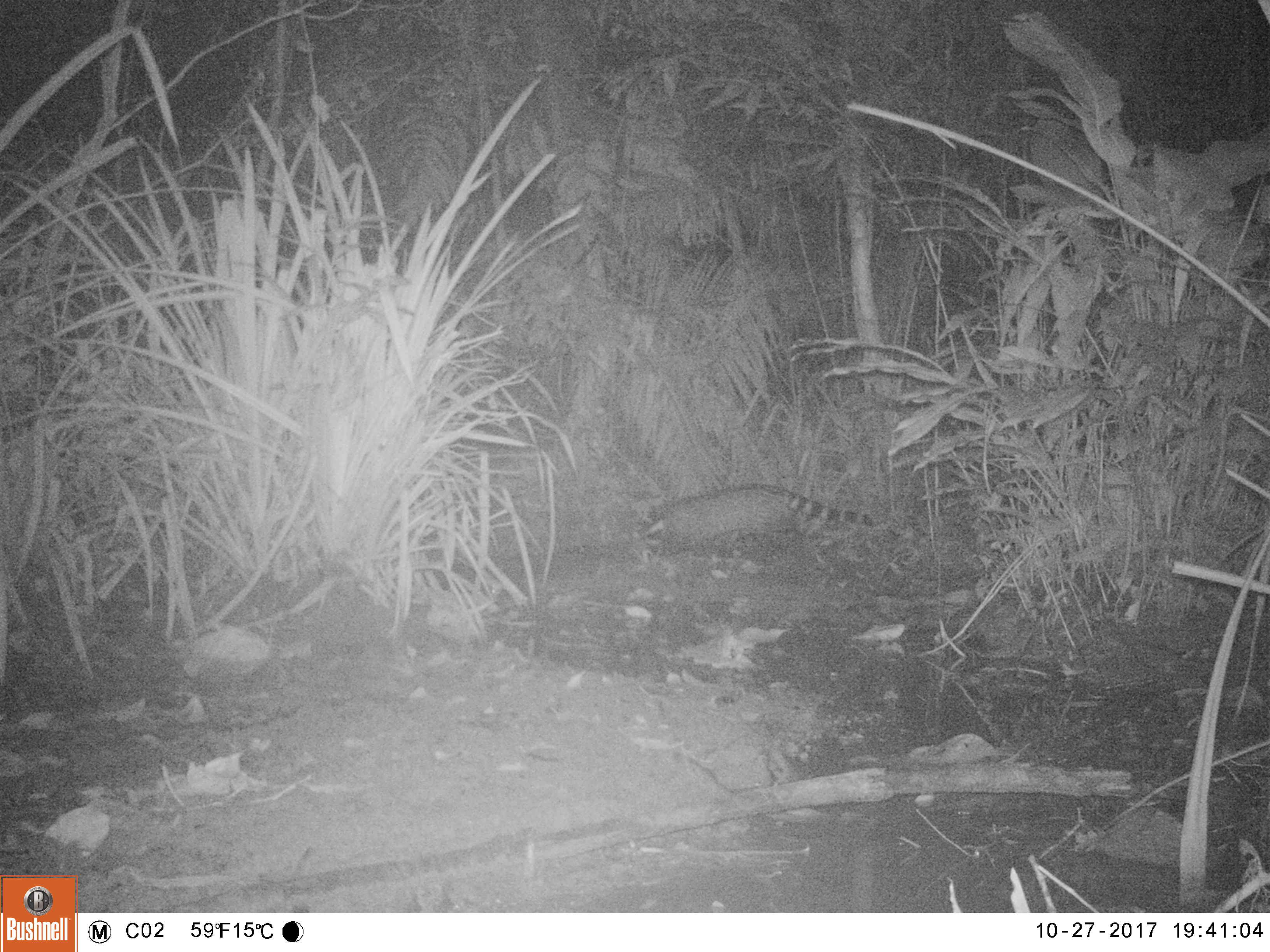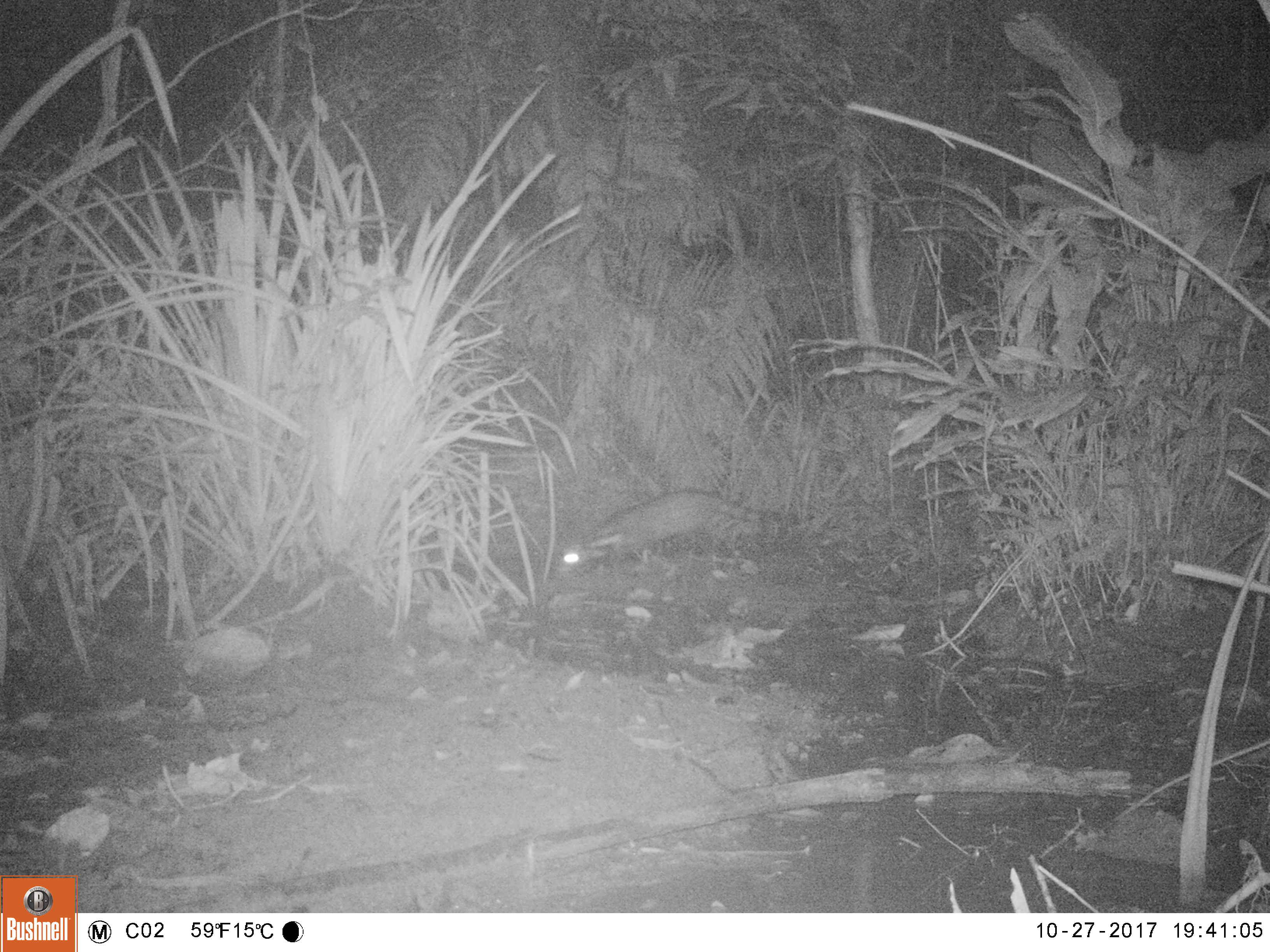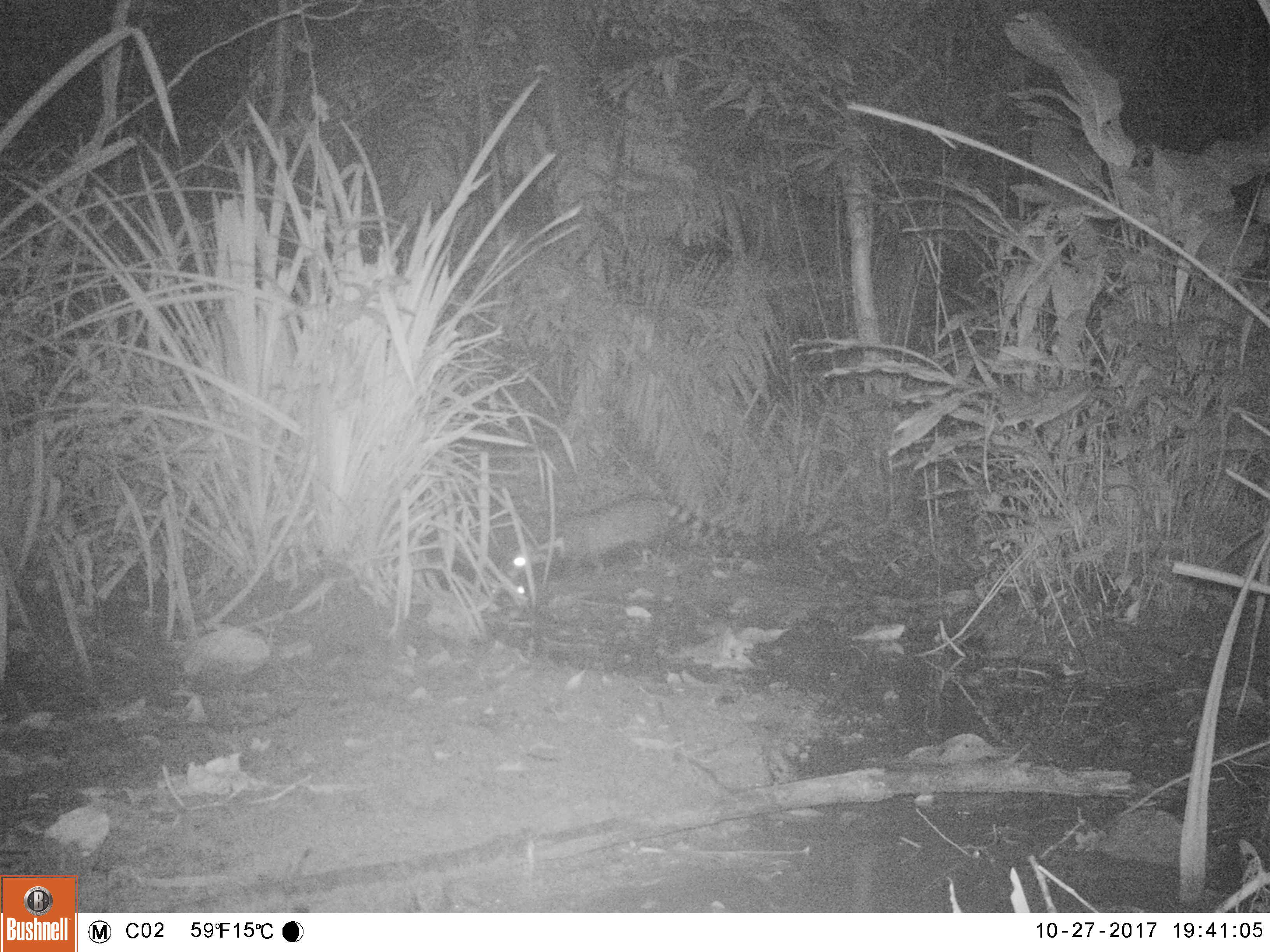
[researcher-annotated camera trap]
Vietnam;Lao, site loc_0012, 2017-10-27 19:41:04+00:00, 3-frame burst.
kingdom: Animalia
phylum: Chordata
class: Mammalia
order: Carnivora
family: Viverridae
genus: Viverra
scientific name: Viverra zibetha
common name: large indian civet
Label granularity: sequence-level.